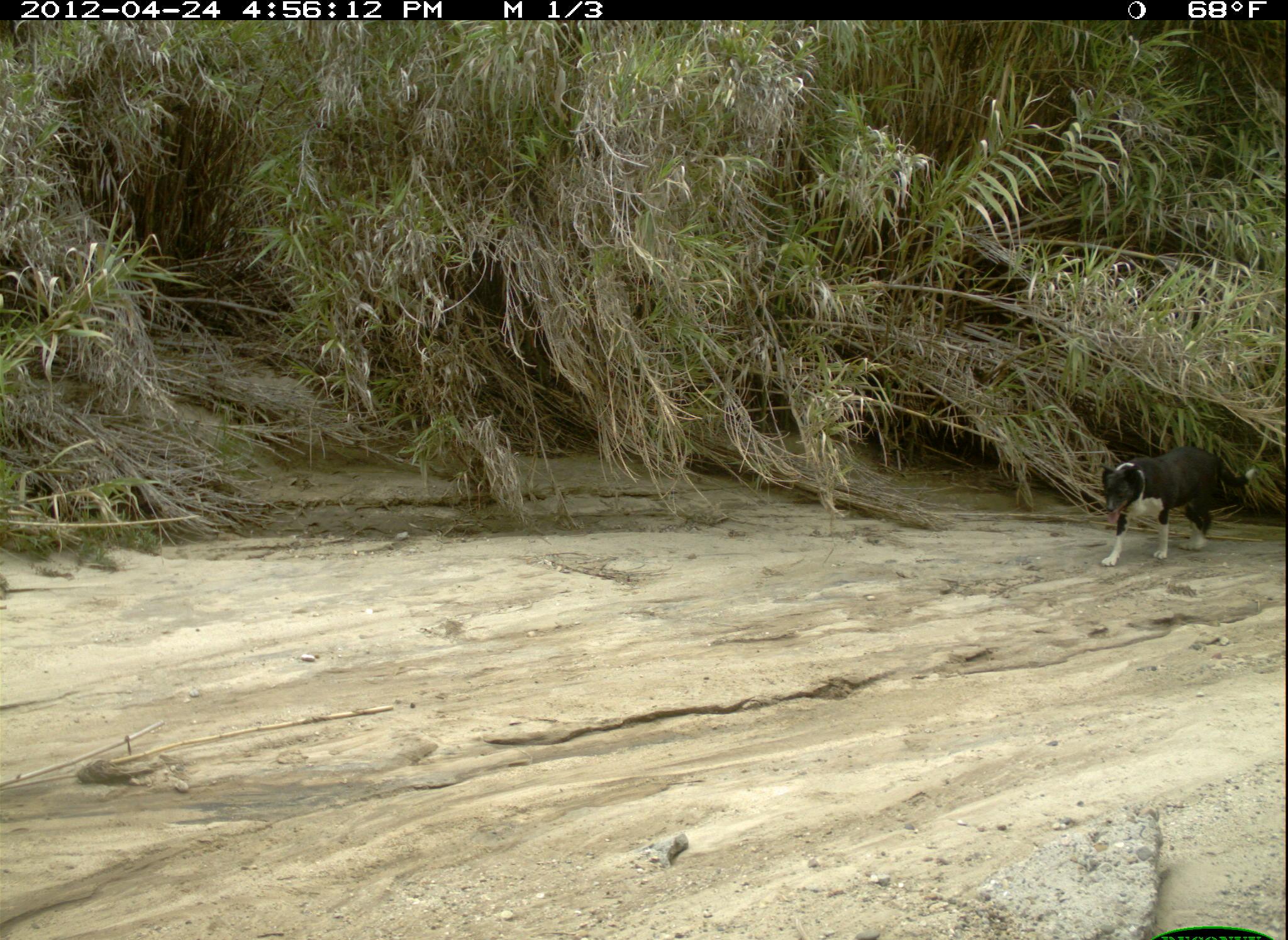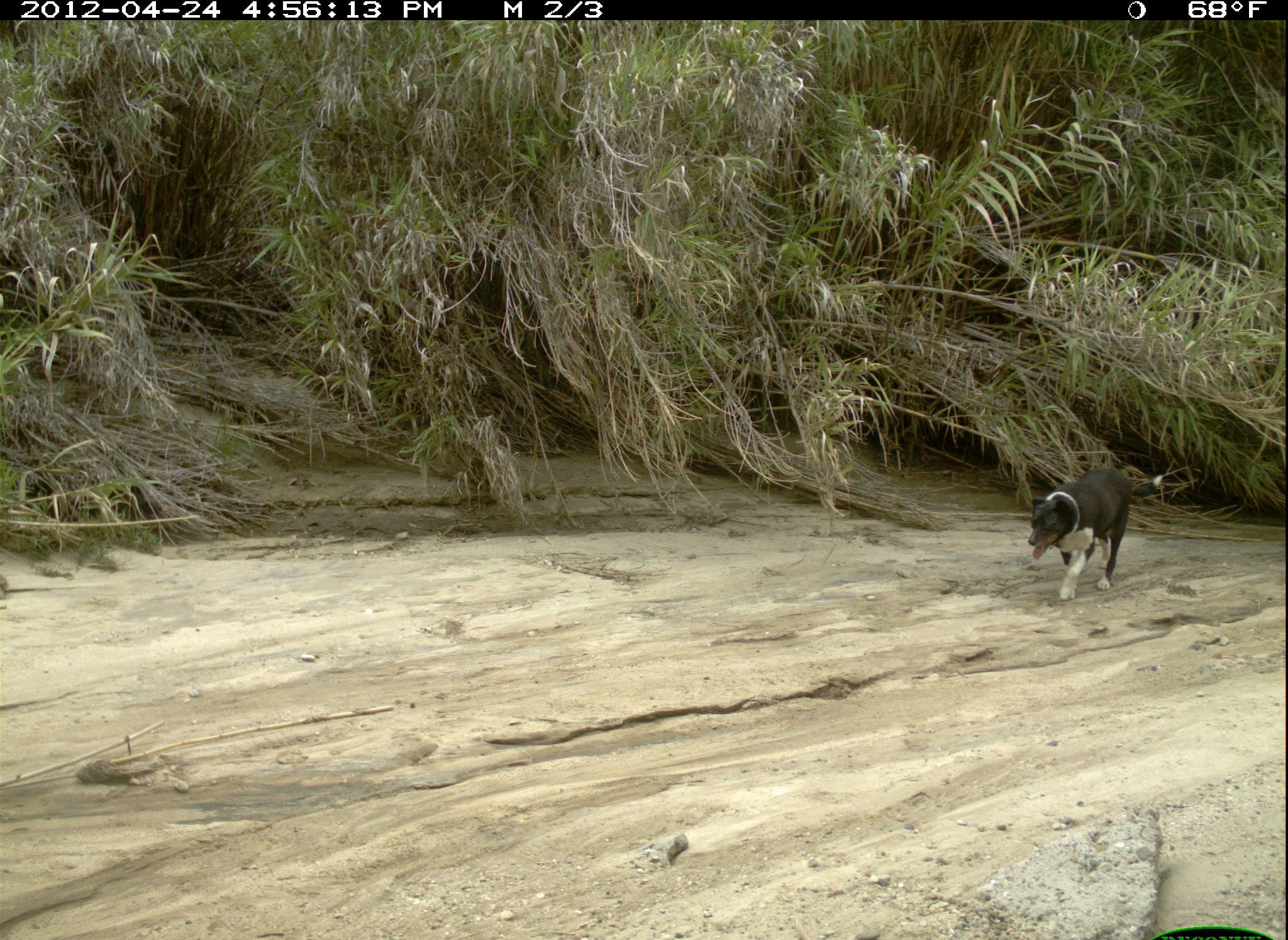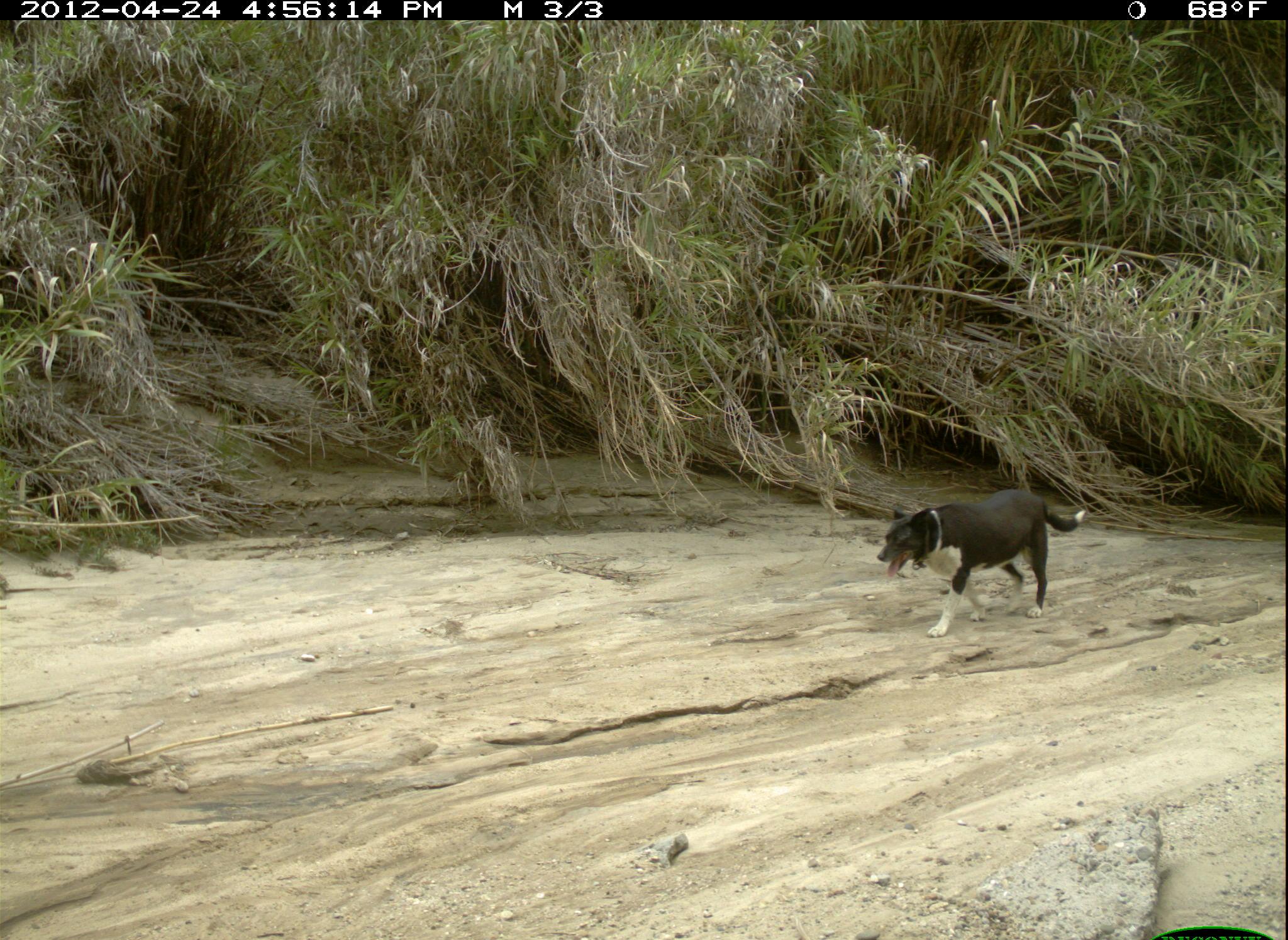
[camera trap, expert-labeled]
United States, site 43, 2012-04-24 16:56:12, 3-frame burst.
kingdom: Animalia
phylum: Chordata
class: Mammalia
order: Carnivora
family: Canidae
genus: Canis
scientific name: Canis familiaris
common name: domestic dog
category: dog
Dog (domestic dog) (Canis familiaris).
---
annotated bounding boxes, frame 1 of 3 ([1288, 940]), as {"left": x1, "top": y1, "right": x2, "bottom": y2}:
dog: {"left": 1088, "top": 428, "right": 1264, "bottom": 581}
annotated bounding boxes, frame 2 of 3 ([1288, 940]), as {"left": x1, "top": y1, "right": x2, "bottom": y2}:
dog: {"left": 1016, "top": 456, "right": 1177, "bottom": 612}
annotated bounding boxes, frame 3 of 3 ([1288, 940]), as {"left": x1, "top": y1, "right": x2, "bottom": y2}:
dog: {"left": 873, "top": 477, "right": 1098, "bottom": 657}